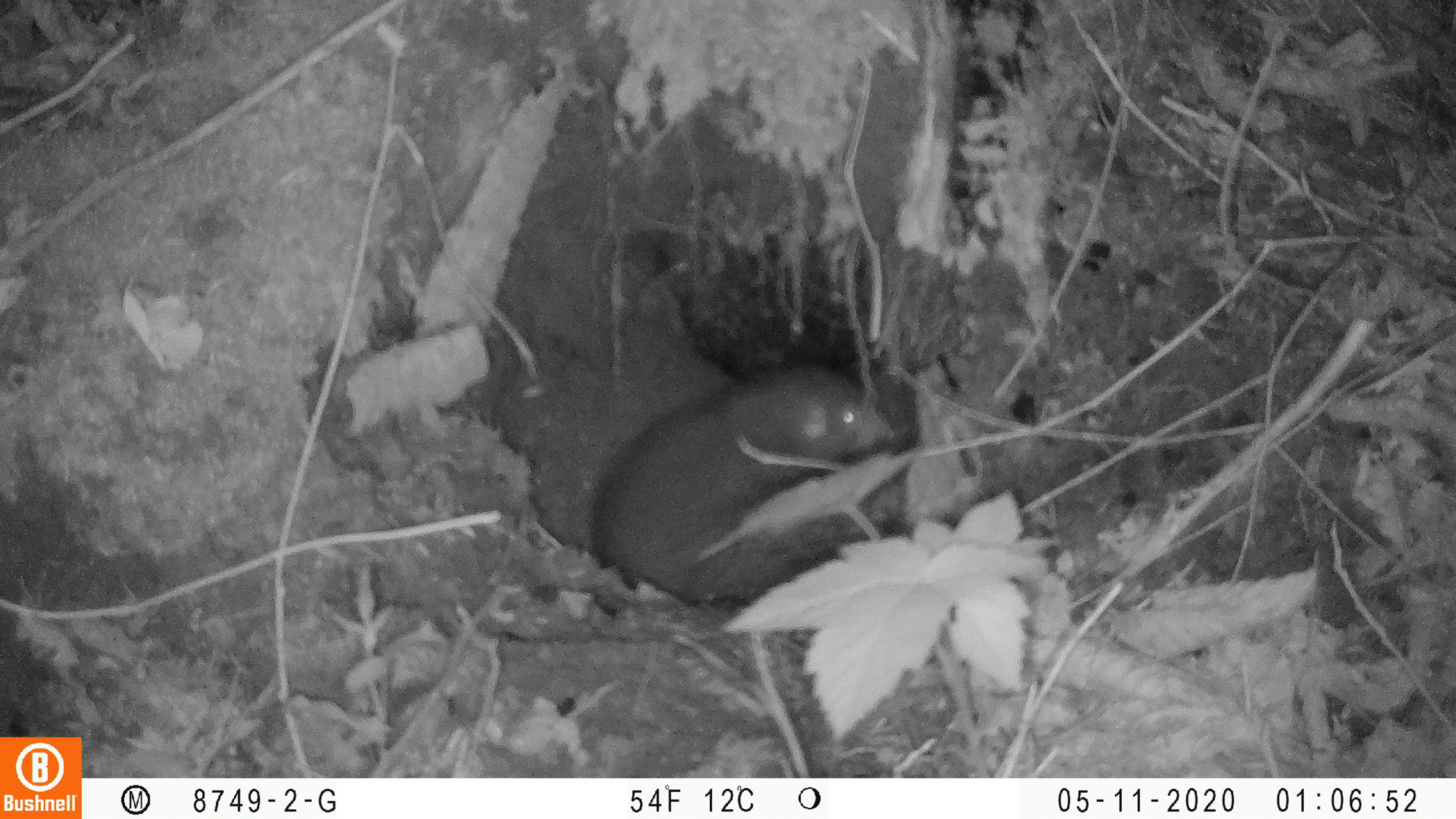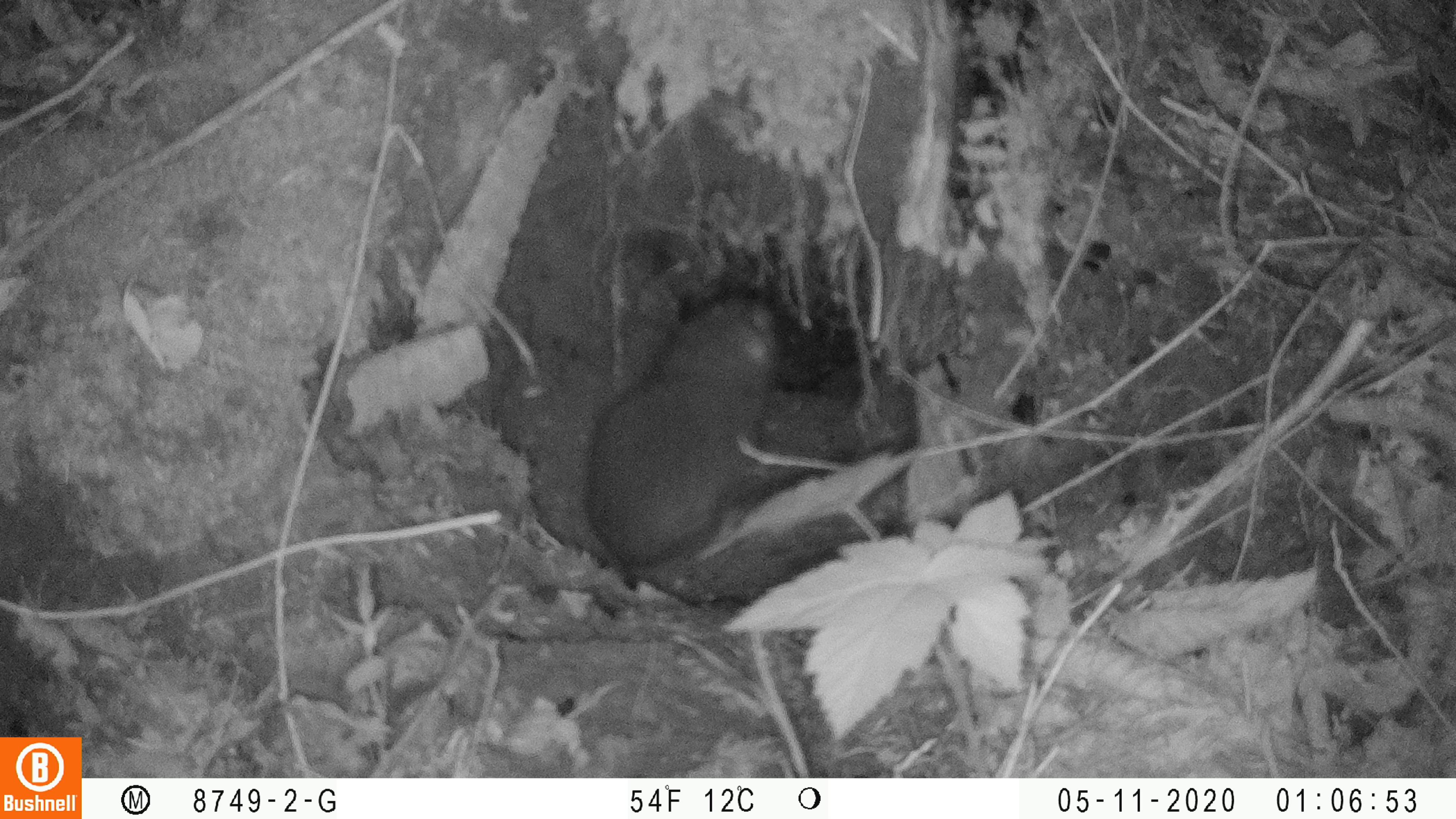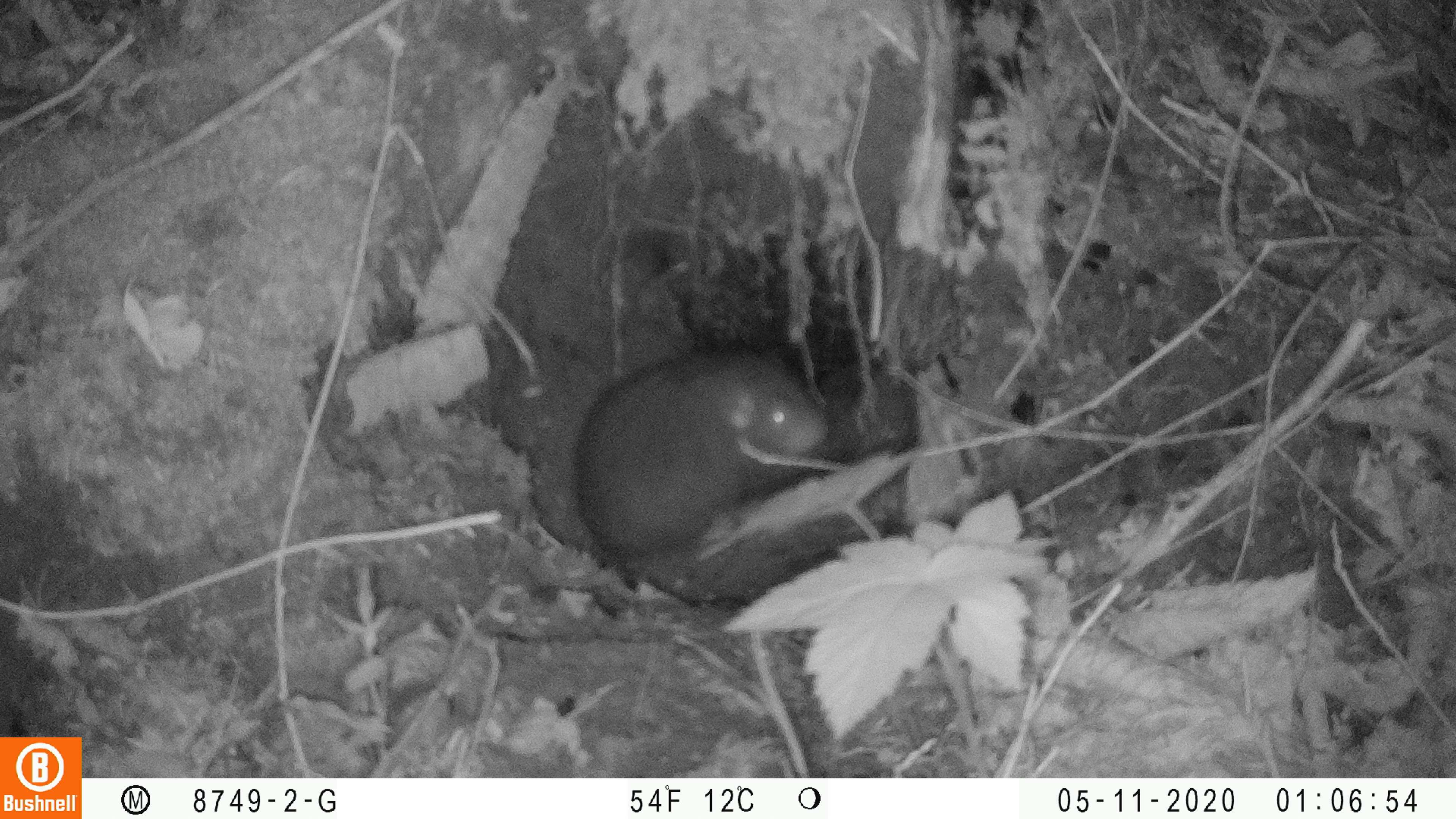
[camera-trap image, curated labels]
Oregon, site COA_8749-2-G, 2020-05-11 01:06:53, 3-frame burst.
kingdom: Animalia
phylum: Chordata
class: Mammalia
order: Rodentia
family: Aplodontiidae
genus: Aplodontia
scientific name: Aplodontia rufa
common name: mountain beaver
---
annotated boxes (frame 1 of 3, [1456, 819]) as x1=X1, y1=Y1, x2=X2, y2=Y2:
mountain beaver: x1=588, y1=347, x2=901, y2=596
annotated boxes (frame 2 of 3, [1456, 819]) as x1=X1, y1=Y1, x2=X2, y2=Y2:
mountain beaver: x1=575, y1=285, x2=793, y2=580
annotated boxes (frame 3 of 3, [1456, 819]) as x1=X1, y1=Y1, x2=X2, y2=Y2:
mountain beaver: x1=567, y1=325, x2=833, y2=567